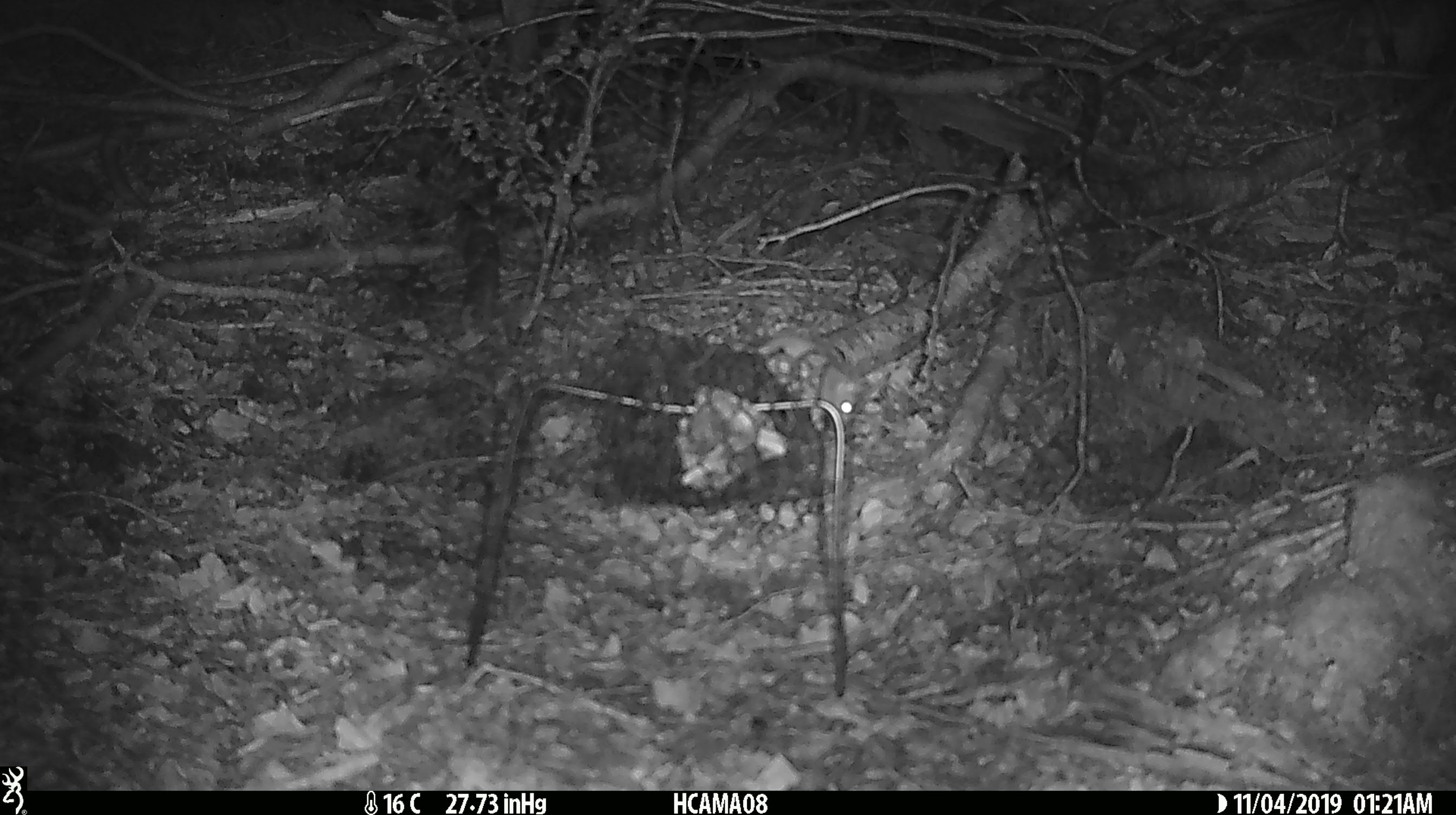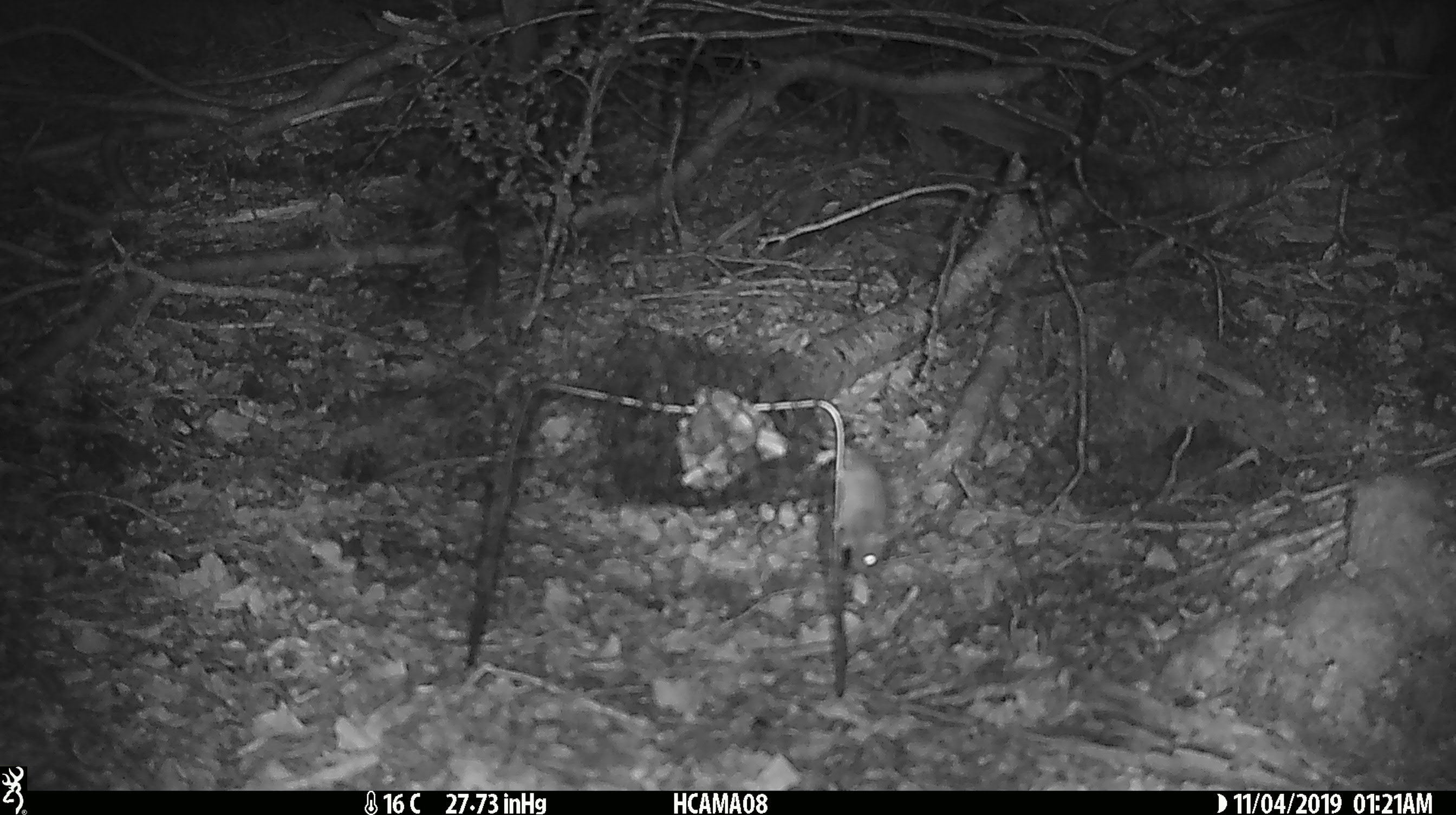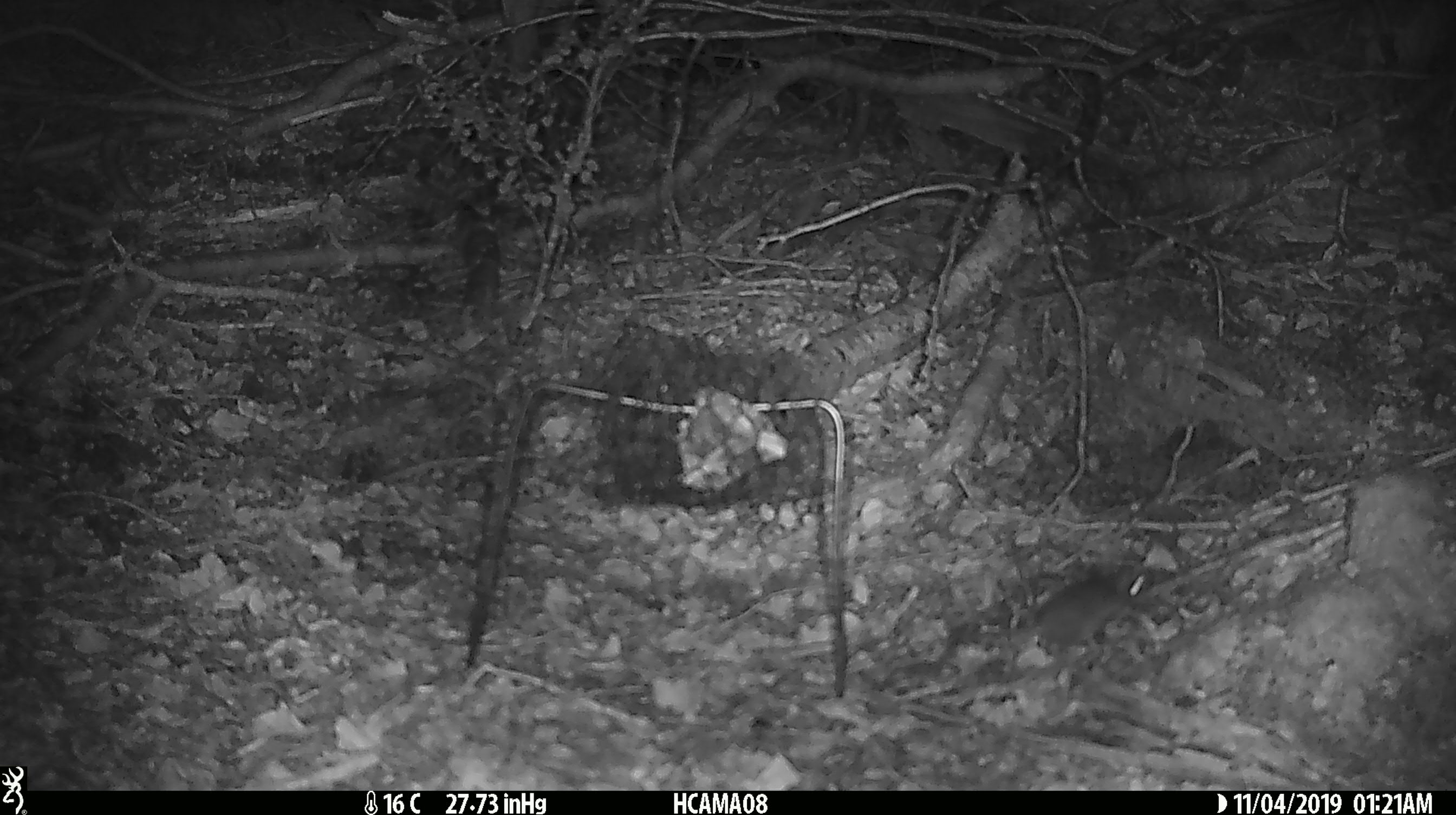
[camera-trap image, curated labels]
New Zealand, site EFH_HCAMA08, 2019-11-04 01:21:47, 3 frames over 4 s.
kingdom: Animalia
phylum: Chordata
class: Mammalia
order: Rodentia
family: Muridae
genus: Mus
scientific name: Mus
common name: mouse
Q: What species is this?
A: Mouse (Mus).